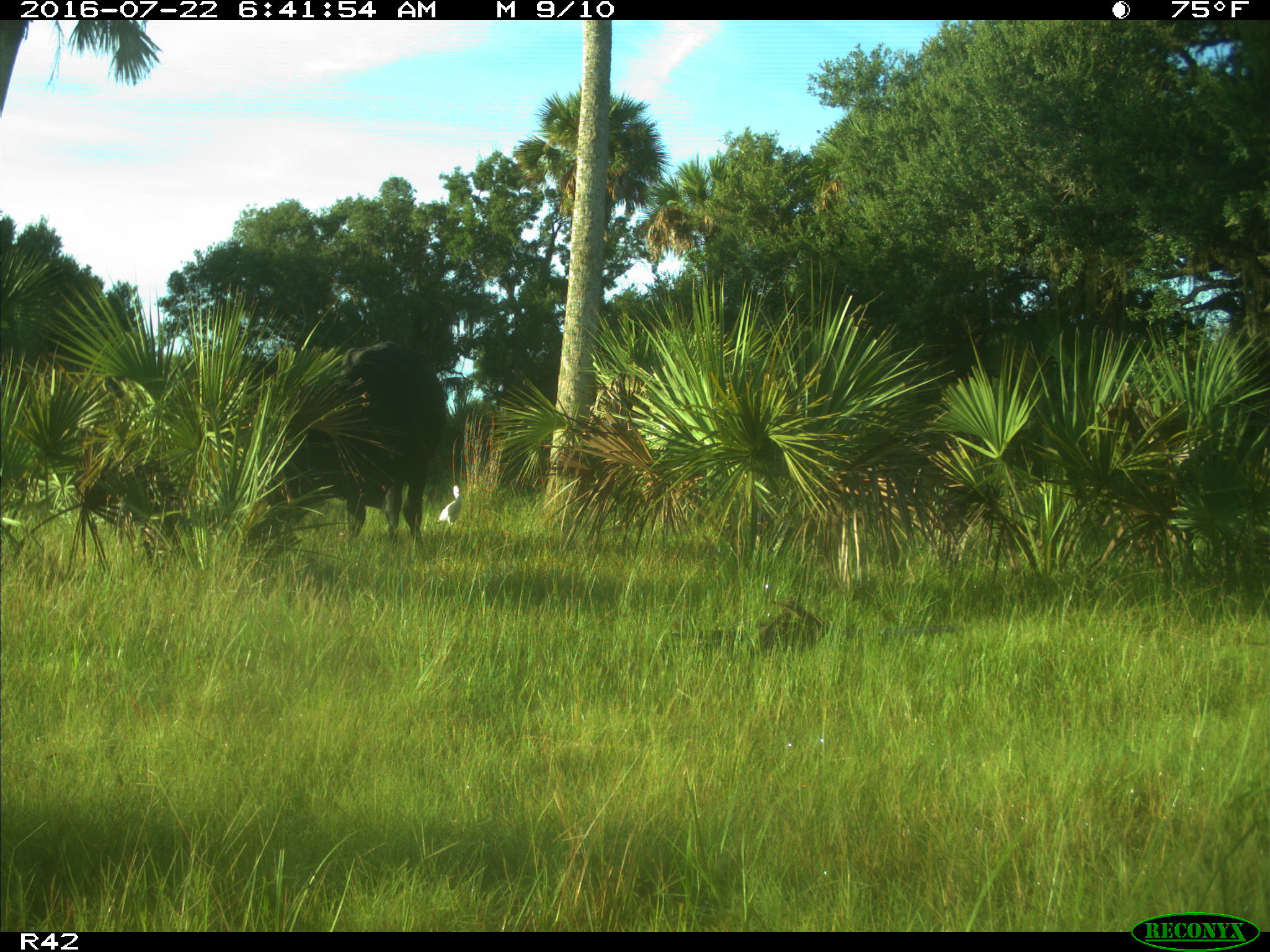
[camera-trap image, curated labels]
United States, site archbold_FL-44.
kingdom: Animalia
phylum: Chordata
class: Mammalia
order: Artiodactyla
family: Bovidae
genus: Bos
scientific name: Bos taurus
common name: domestic cow